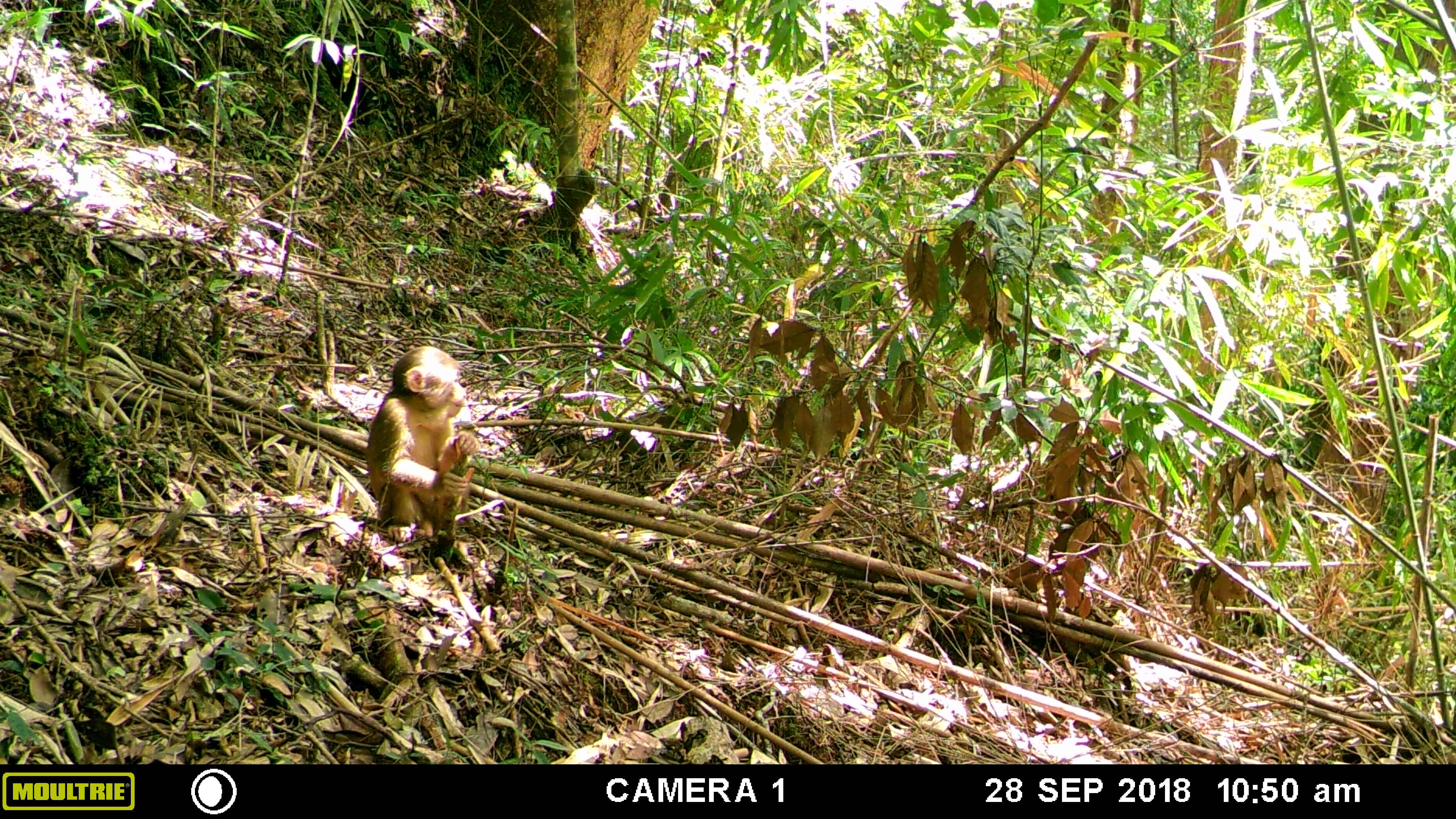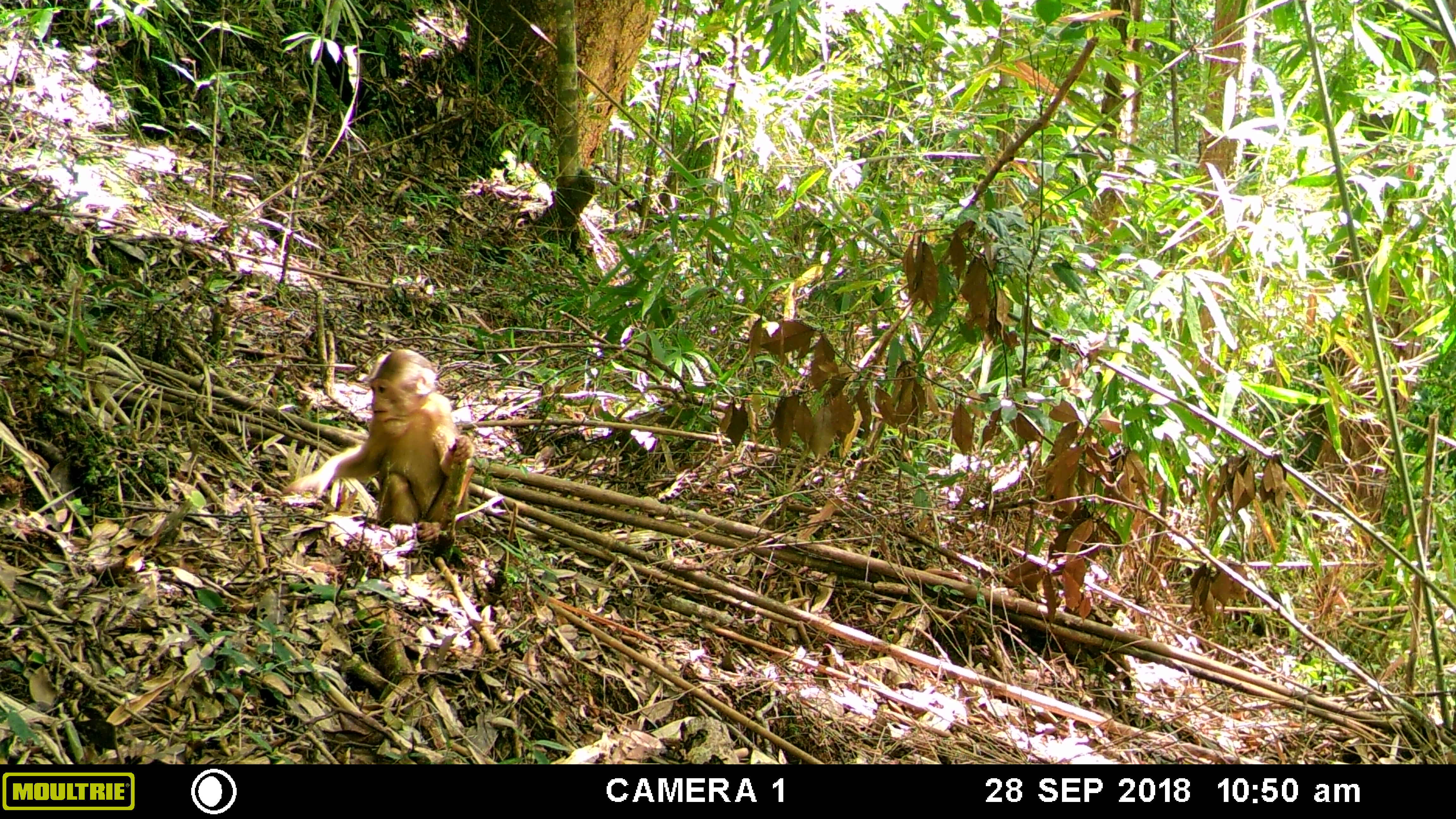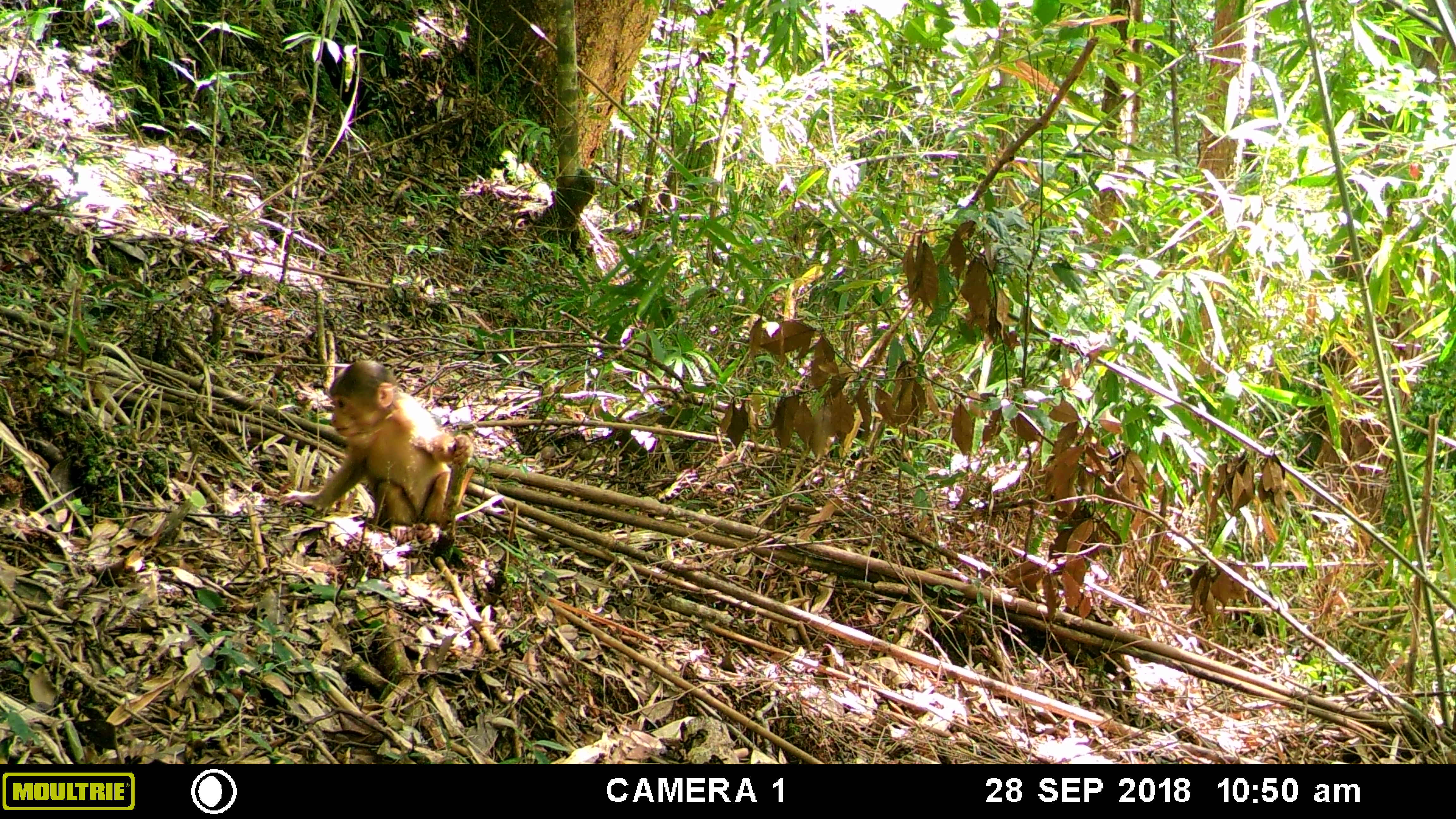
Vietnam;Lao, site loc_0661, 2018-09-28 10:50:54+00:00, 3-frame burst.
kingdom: Animalia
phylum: Chordata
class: Mammalia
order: Primates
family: Cercopithecidae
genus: Macaca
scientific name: Macaca arctoides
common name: stump-tailed macaque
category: stump tailed macaque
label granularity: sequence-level